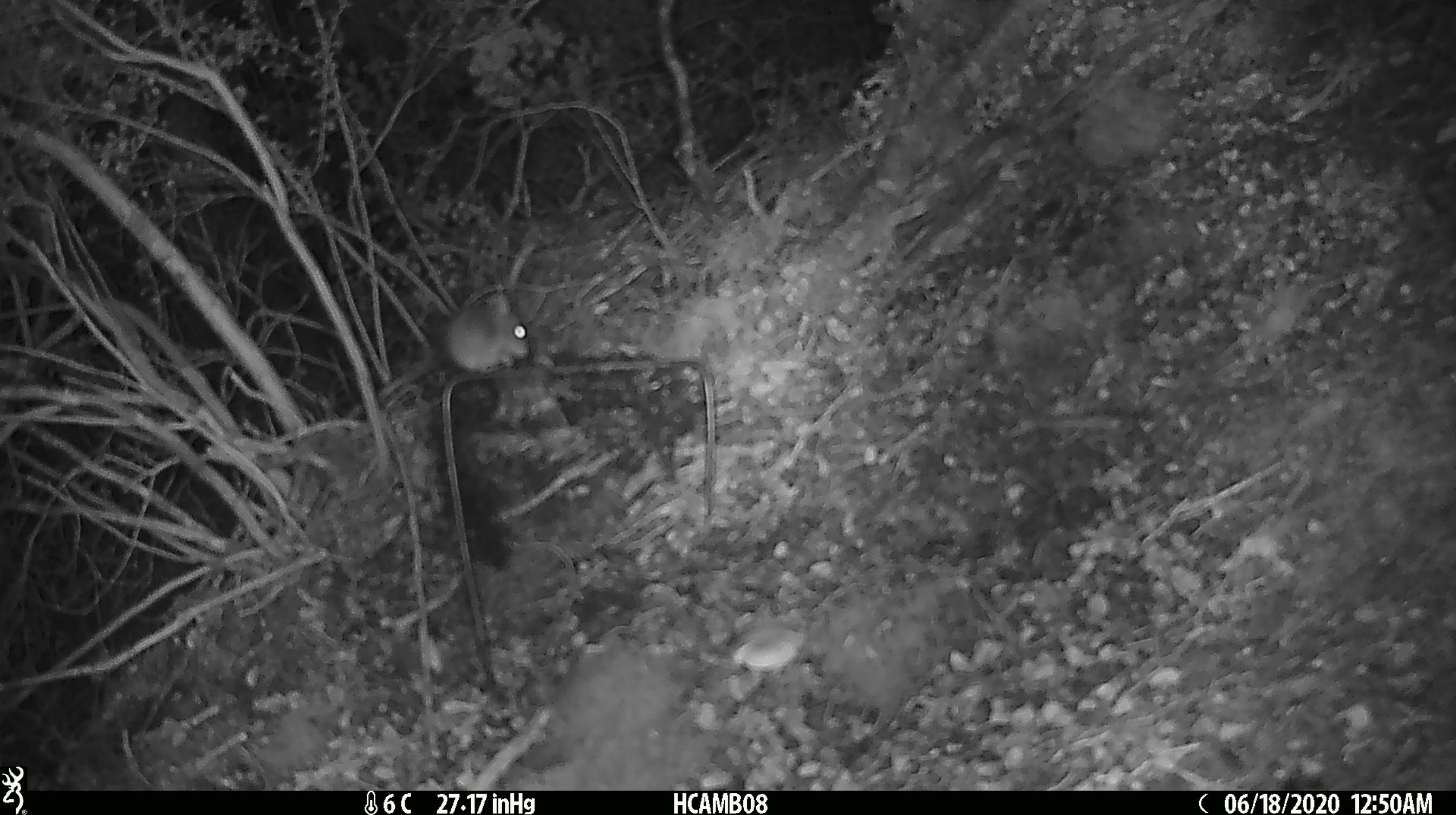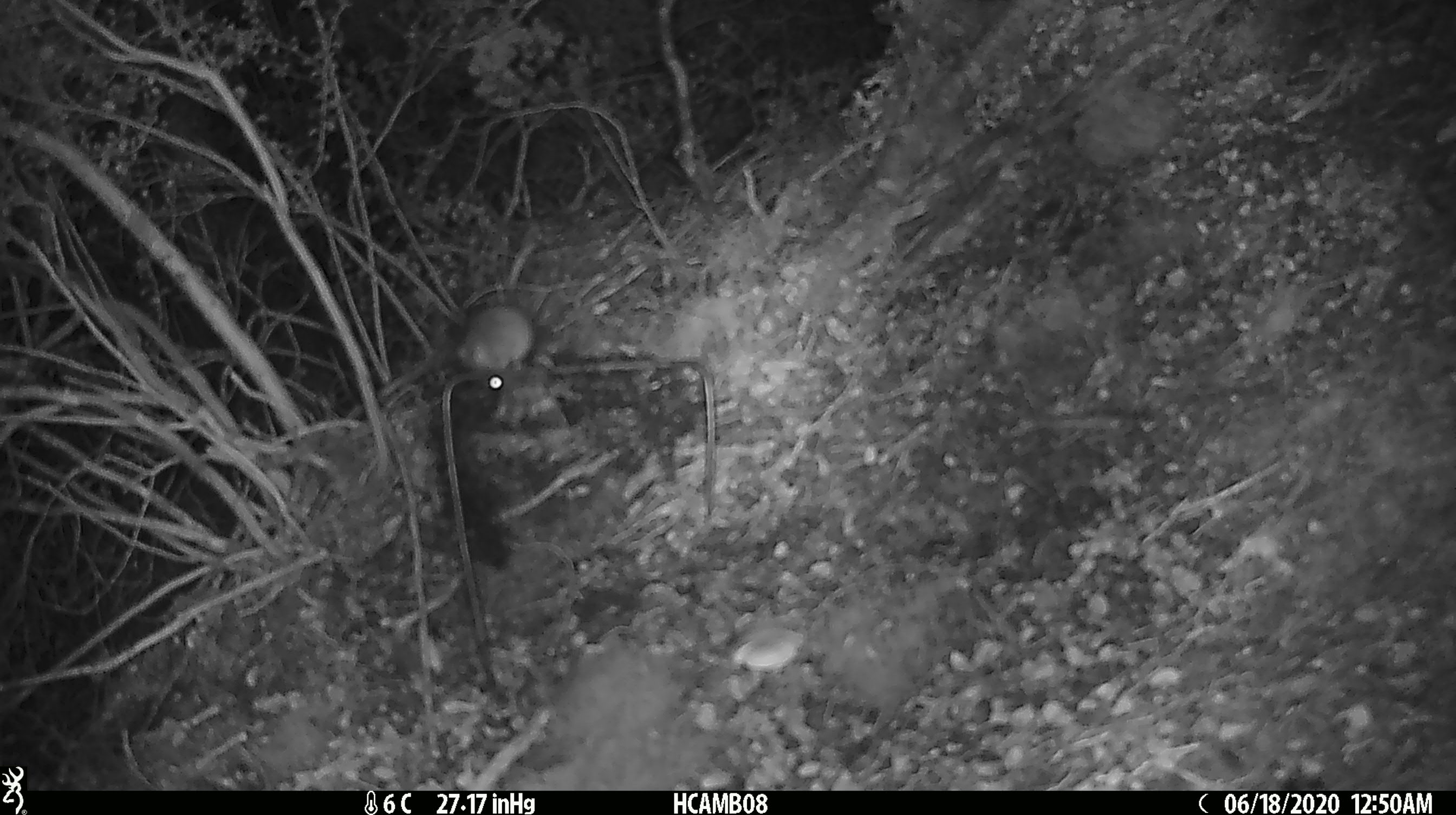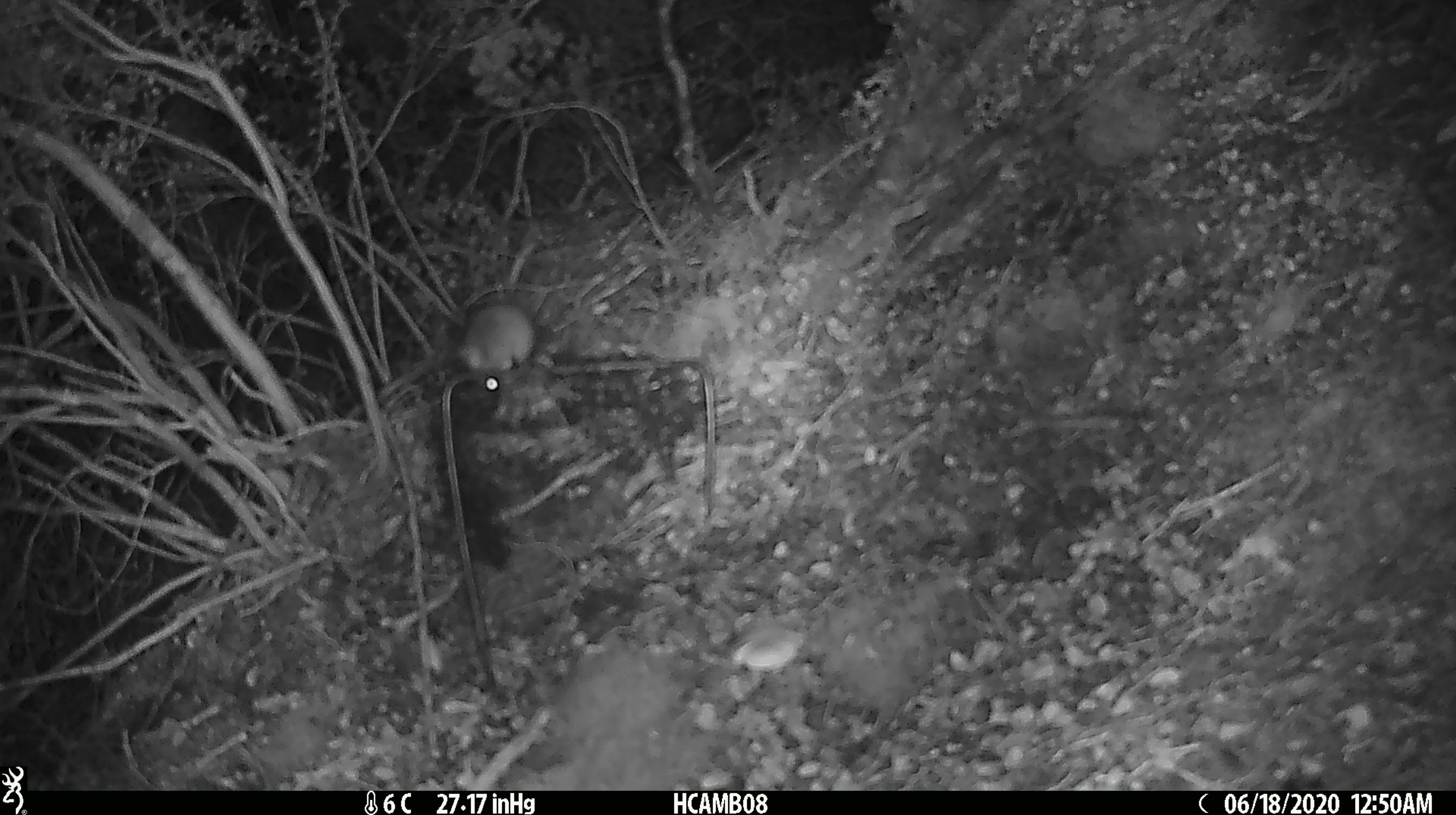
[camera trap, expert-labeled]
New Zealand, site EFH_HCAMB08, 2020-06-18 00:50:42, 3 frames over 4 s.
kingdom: Animalia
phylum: Chordata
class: Mammalia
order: Rodentia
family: Muridae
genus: Mus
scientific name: Mus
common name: mouse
Mouse (Mus).